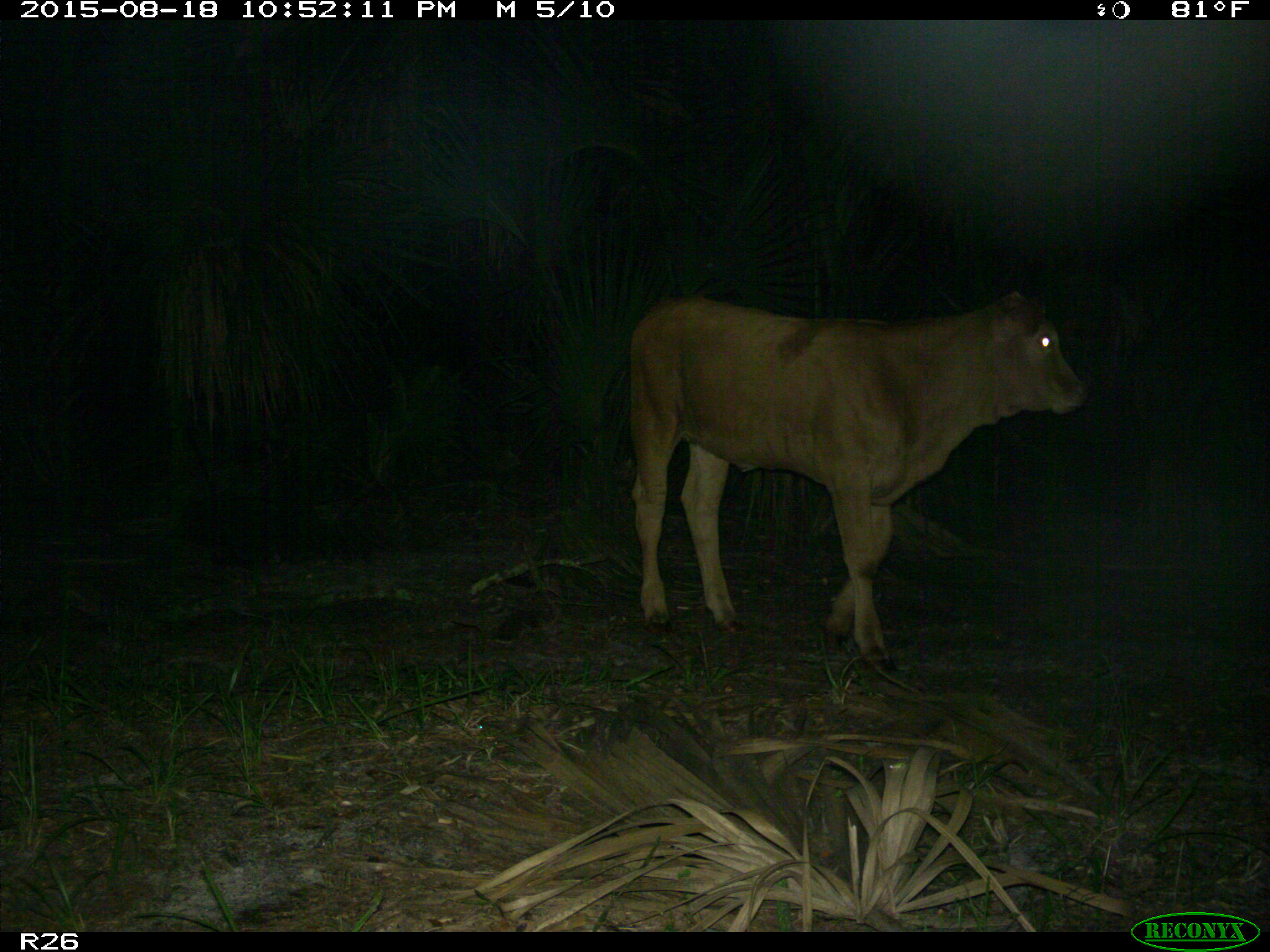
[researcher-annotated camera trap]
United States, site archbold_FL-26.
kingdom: Animalia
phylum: Chordata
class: Mammalia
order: Artiodactyla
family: Bovidae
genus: Bos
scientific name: Bos taurus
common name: domestic cow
Bos taurus (domestic cow).